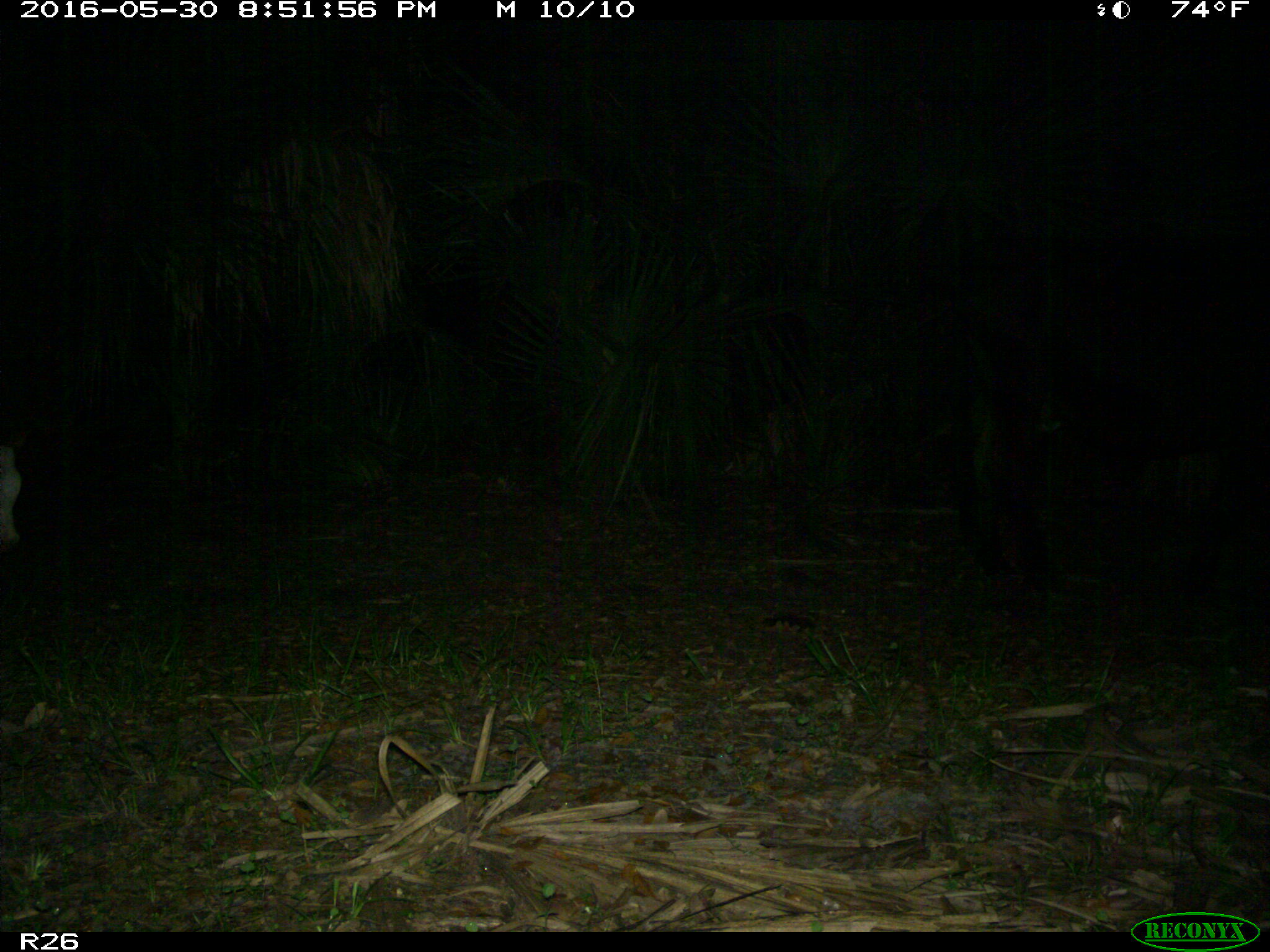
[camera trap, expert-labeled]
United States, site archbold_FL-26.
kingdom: Animalia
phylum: Chordata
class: Mammalia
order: Artiodactyla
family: Bovidae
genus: Bos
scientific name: Bos taurus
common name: domestic cow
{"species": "Bos taurus (domestic cow)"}